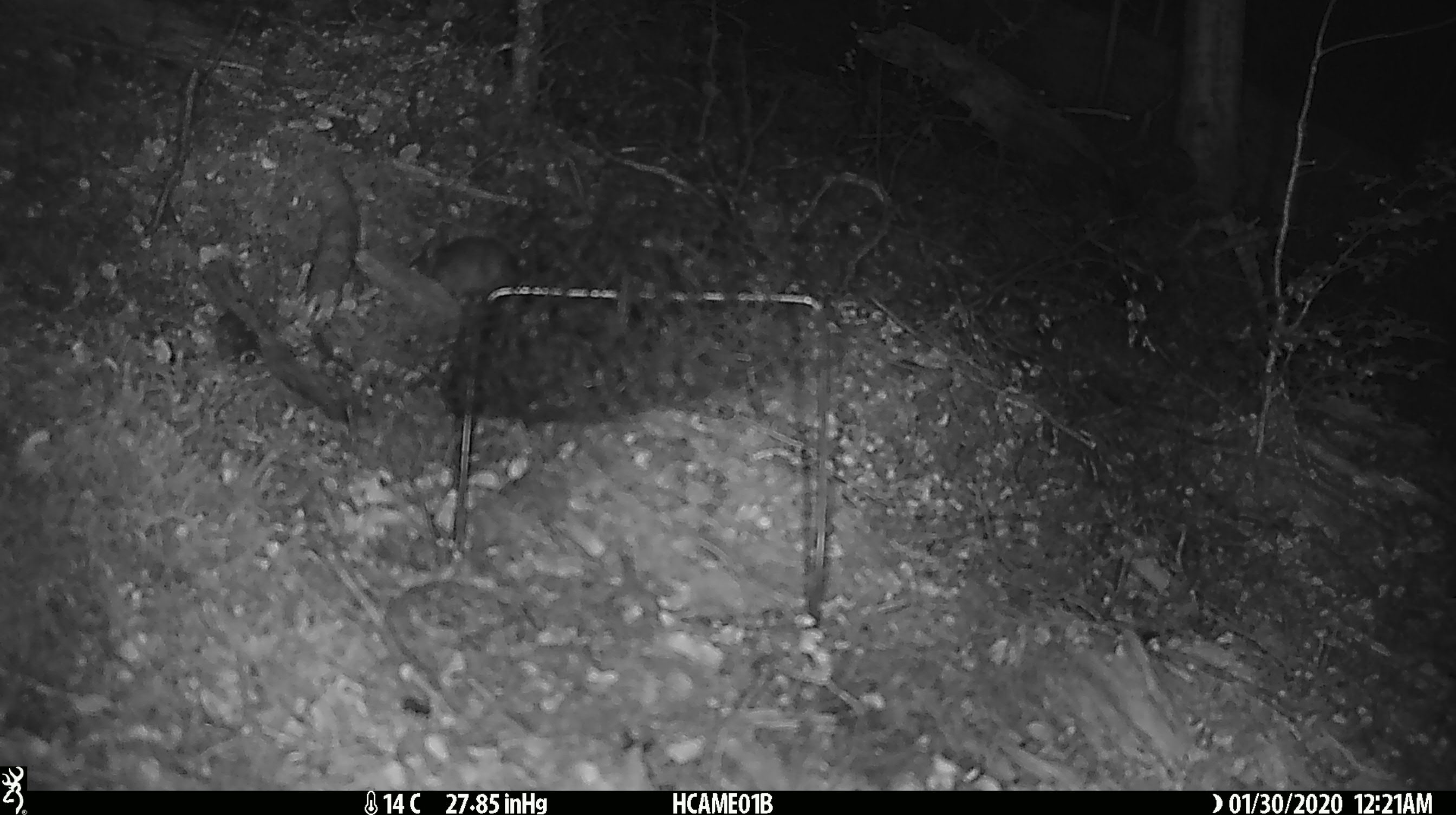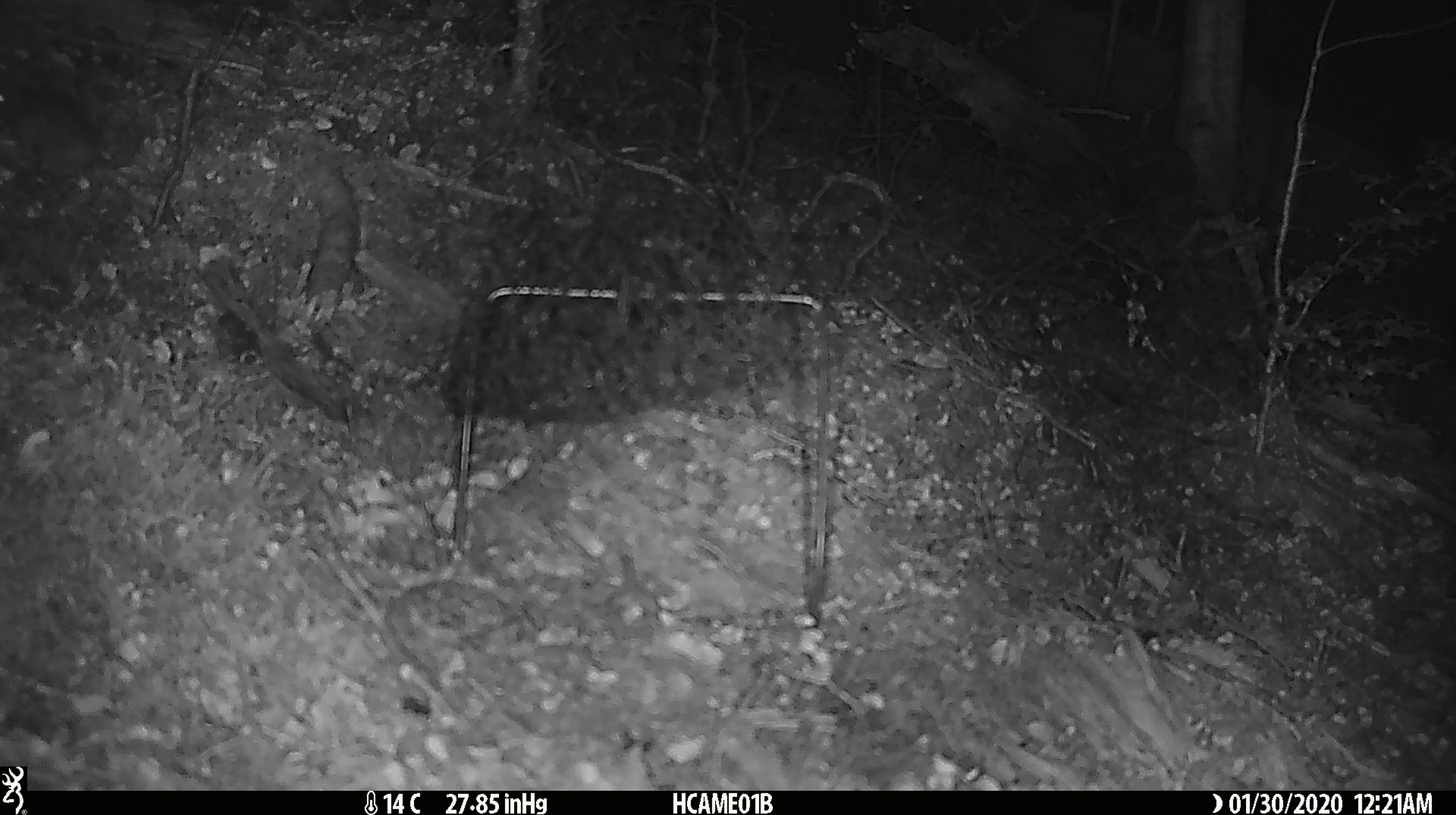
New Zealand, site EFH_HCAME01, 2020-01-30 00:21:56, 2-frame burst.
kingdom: Animalia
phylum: Chordata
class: Mammalia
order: Rodentia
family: Muridae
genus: Mus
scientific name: Mus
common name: mouse